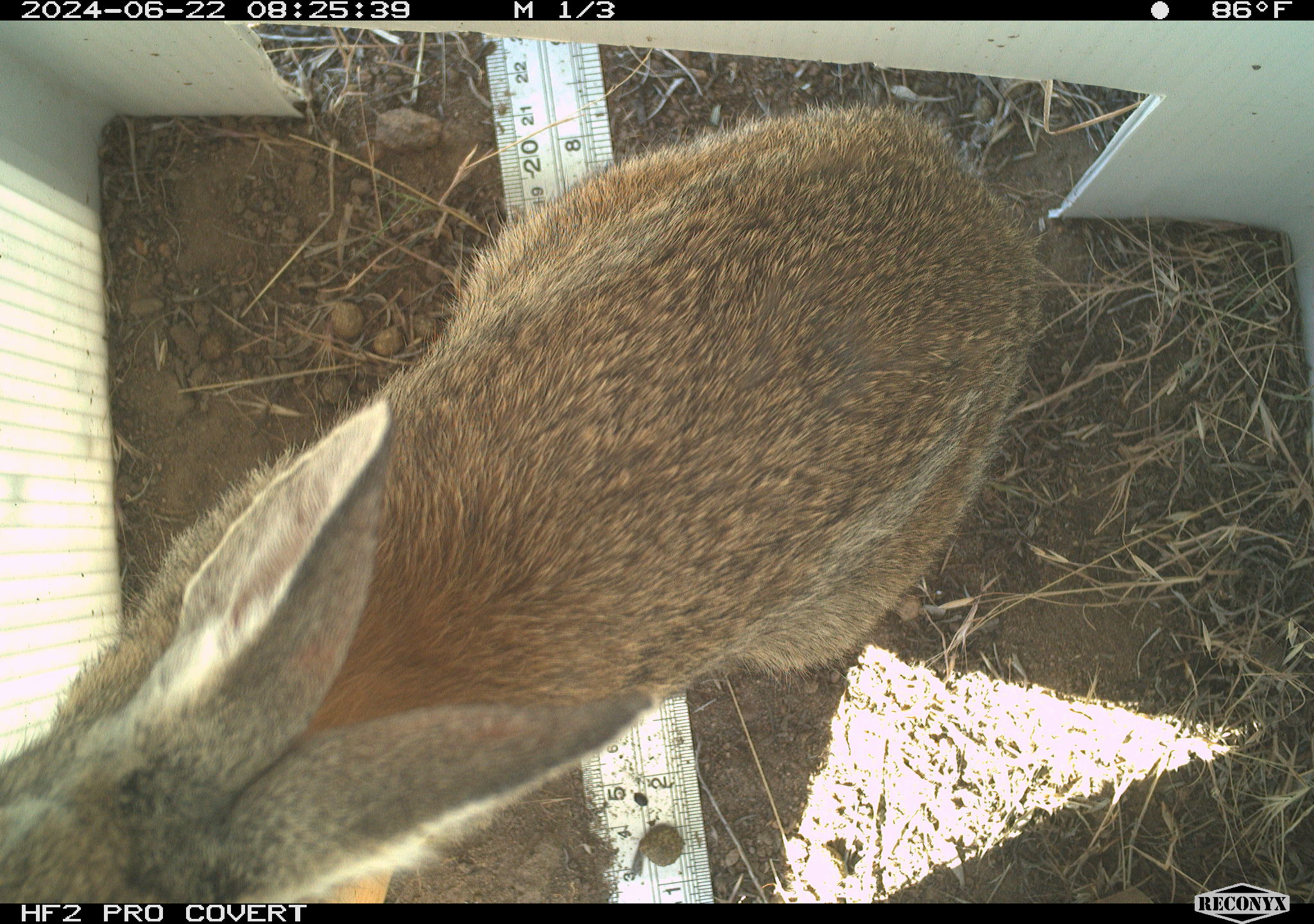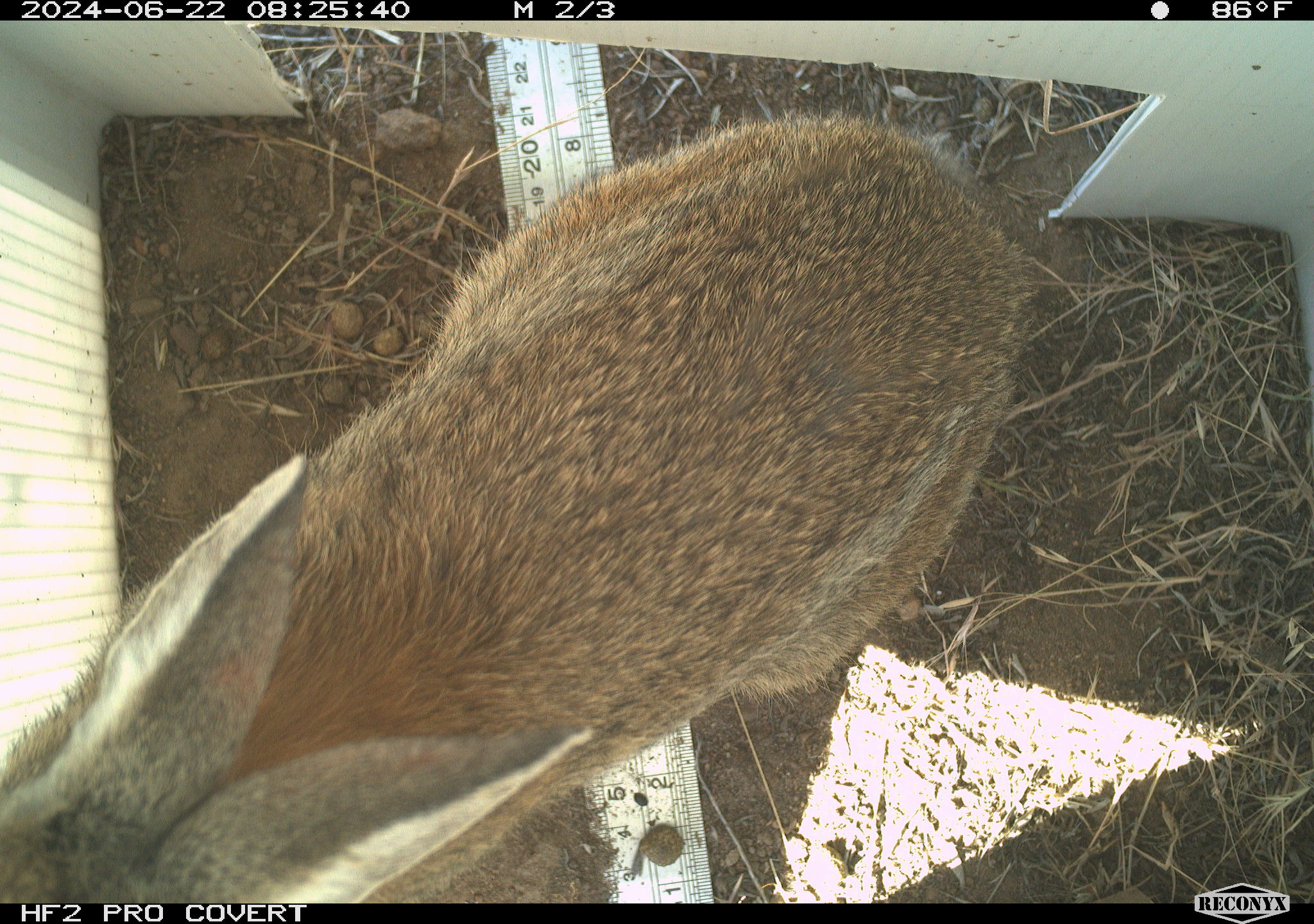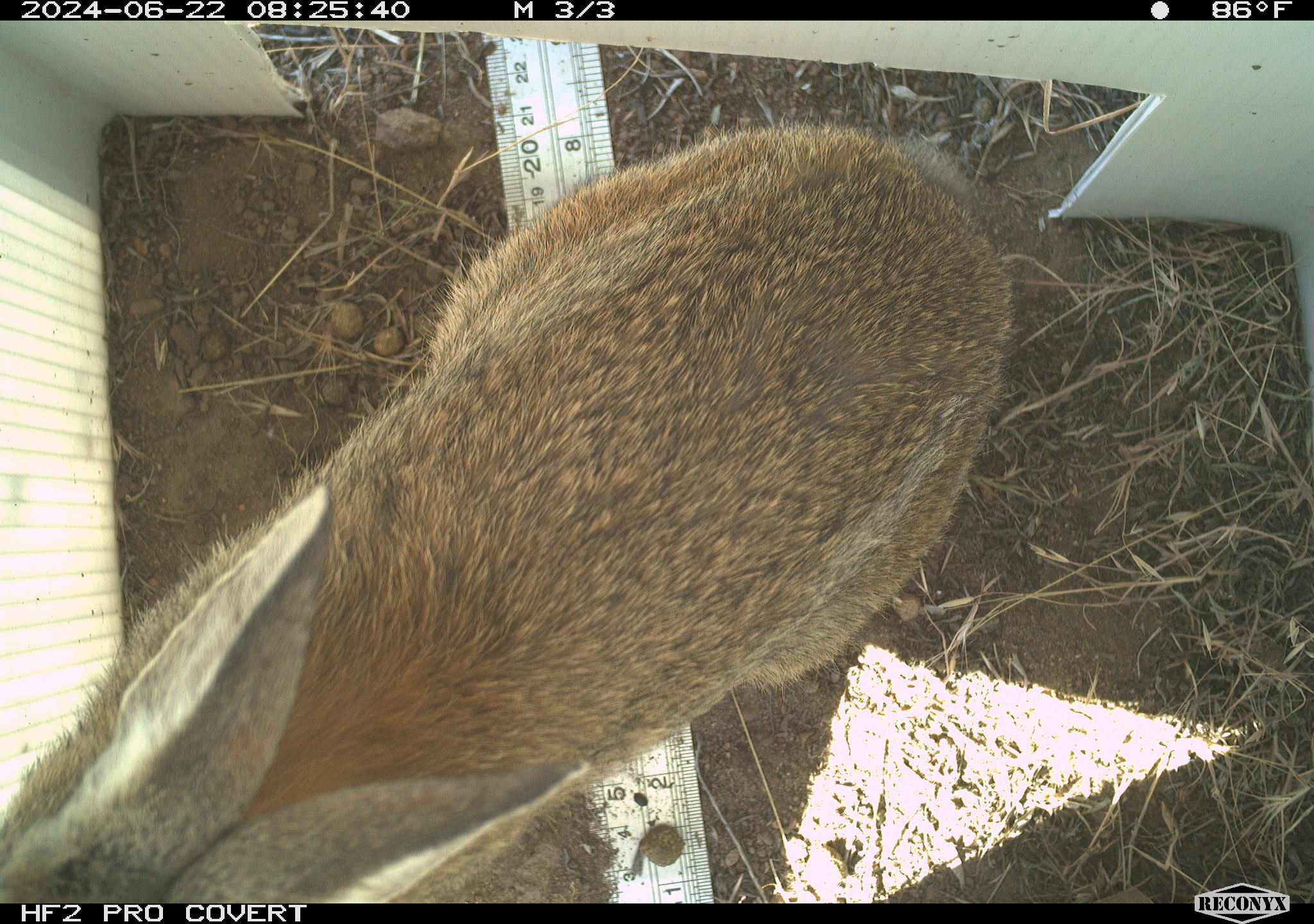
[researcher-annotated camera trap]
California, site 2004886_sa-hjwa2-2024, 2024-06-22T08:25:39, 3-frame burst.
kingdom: Animalia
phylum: Chordata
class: Mammalia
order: Lagomorpha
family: Leporidae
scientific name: Leporidae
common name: rabbit or hare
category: rabbit and hare family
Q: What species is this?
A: Rabbit and hare family (rabbit or hare) (Leporidae).